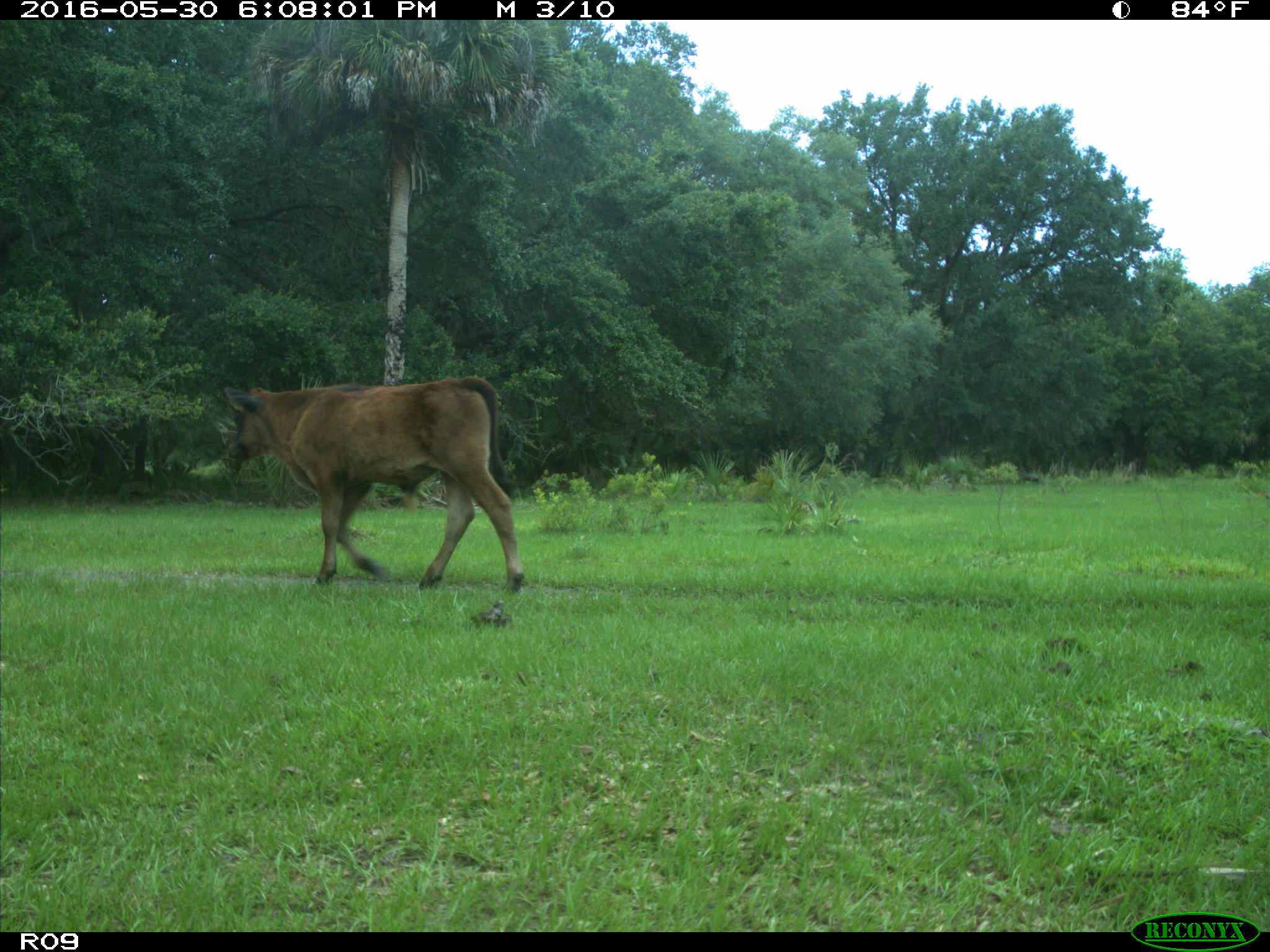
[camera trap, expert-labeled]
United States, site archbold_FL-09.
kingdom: Animalia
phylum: Chordata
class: Mammalia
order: Artiodactyla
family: Bovidae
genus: Bos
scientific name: Bos taurus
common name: domestic cow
Bos taurus (domestic cow).